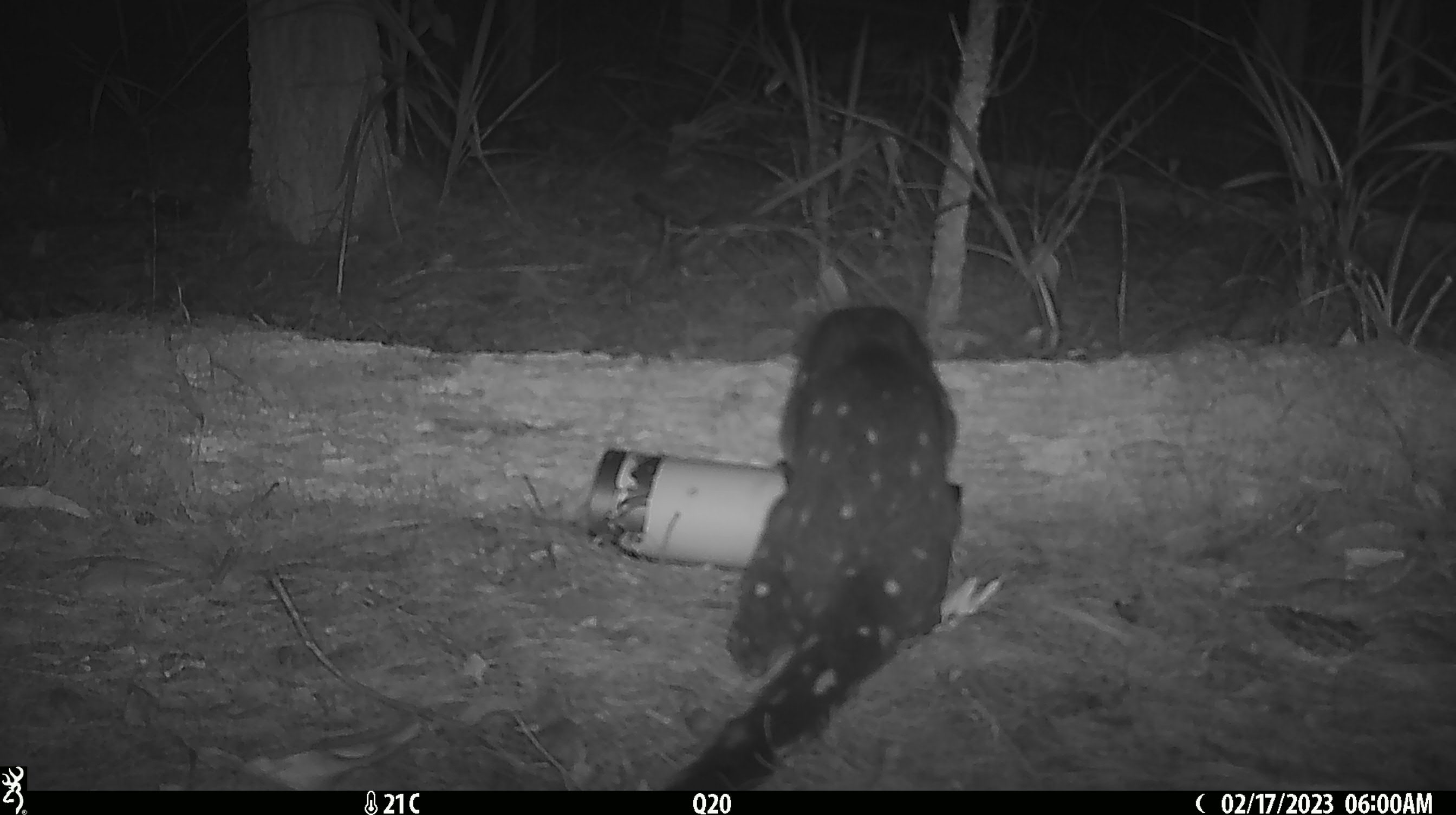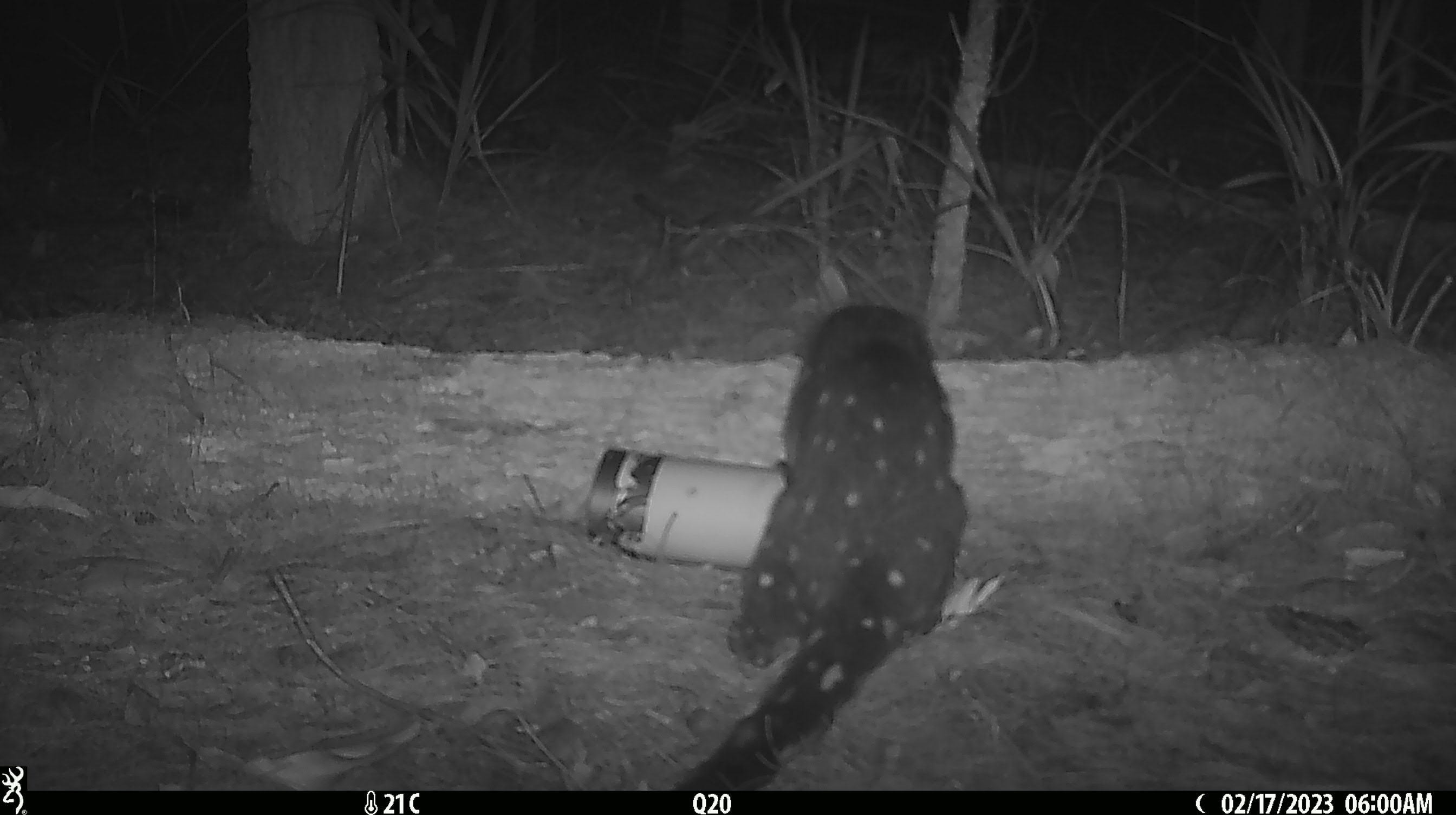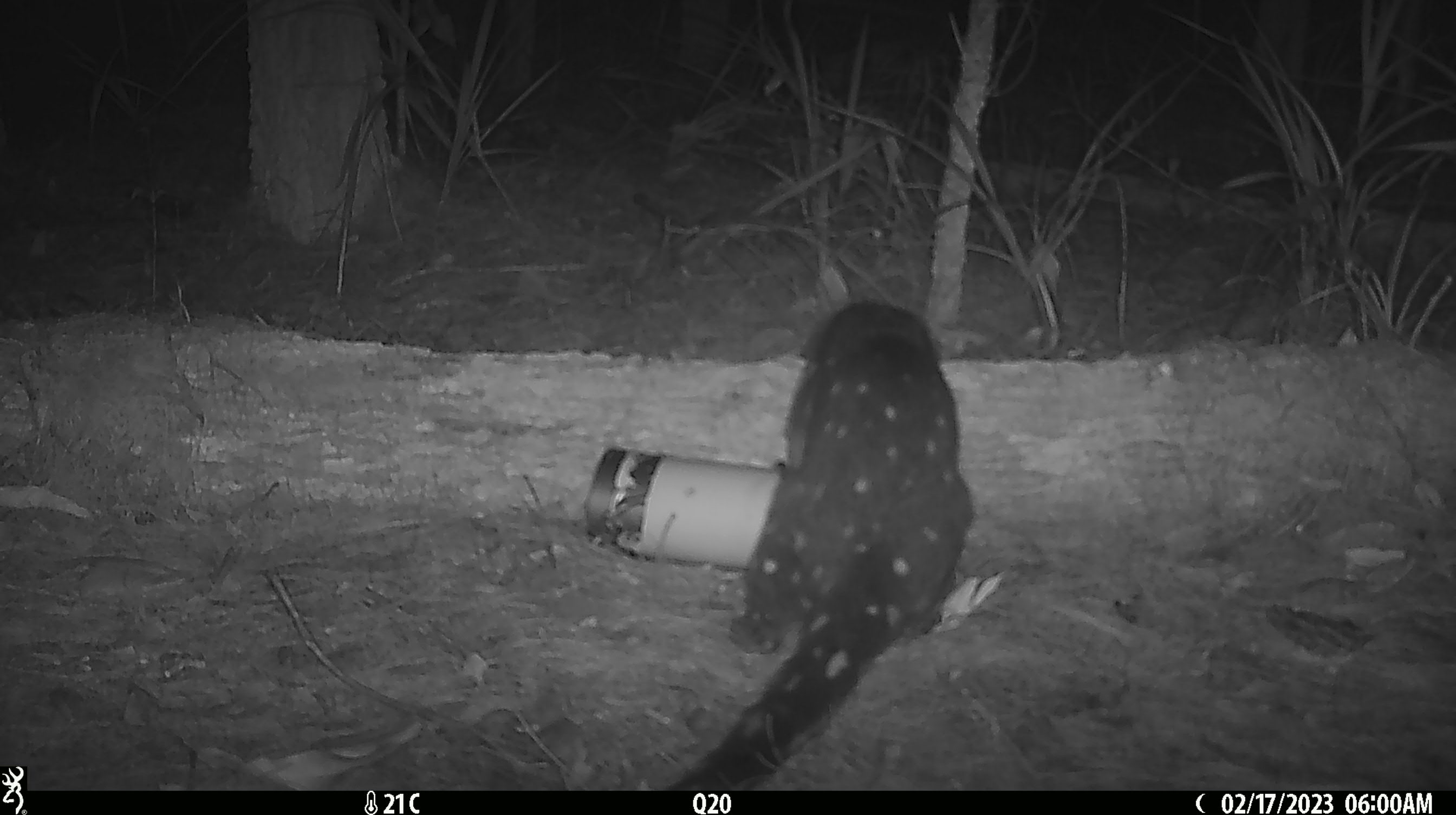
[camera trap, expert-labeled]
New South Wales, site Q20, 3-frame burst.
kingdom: Animalia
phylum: Chordata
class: Mammalia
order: Dasyuromorphia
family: Dasyuridae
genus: Dasyurus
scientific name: Dasyurus maculatus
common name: spotted-tailed quoll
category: quoll